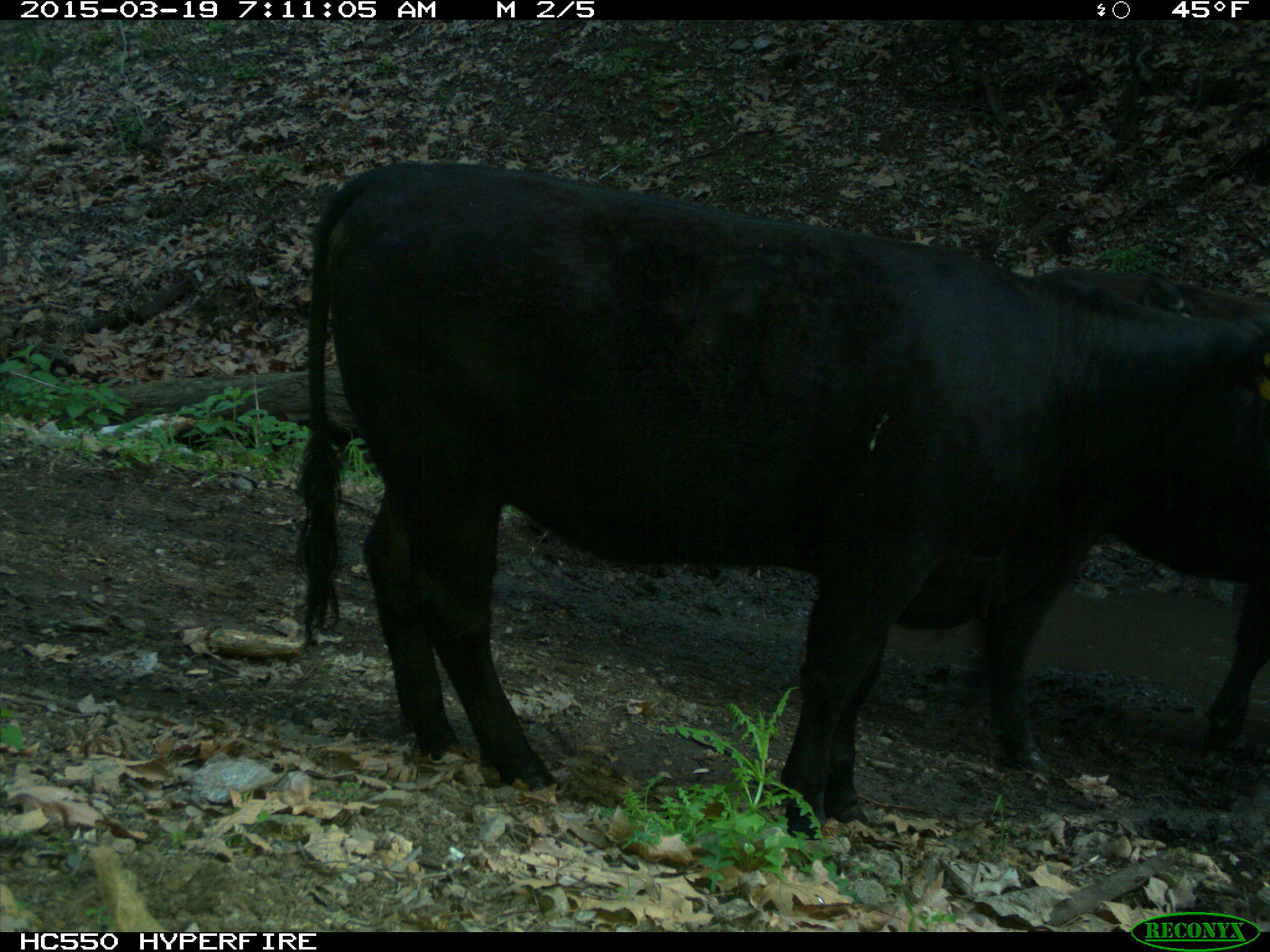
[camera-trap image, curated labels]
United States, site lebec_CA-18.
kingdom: Animalia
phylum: Chordata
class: Mammalia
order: Artiodactyla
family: Bovidae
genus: Bos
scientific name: Bos taurus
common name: domestic cow